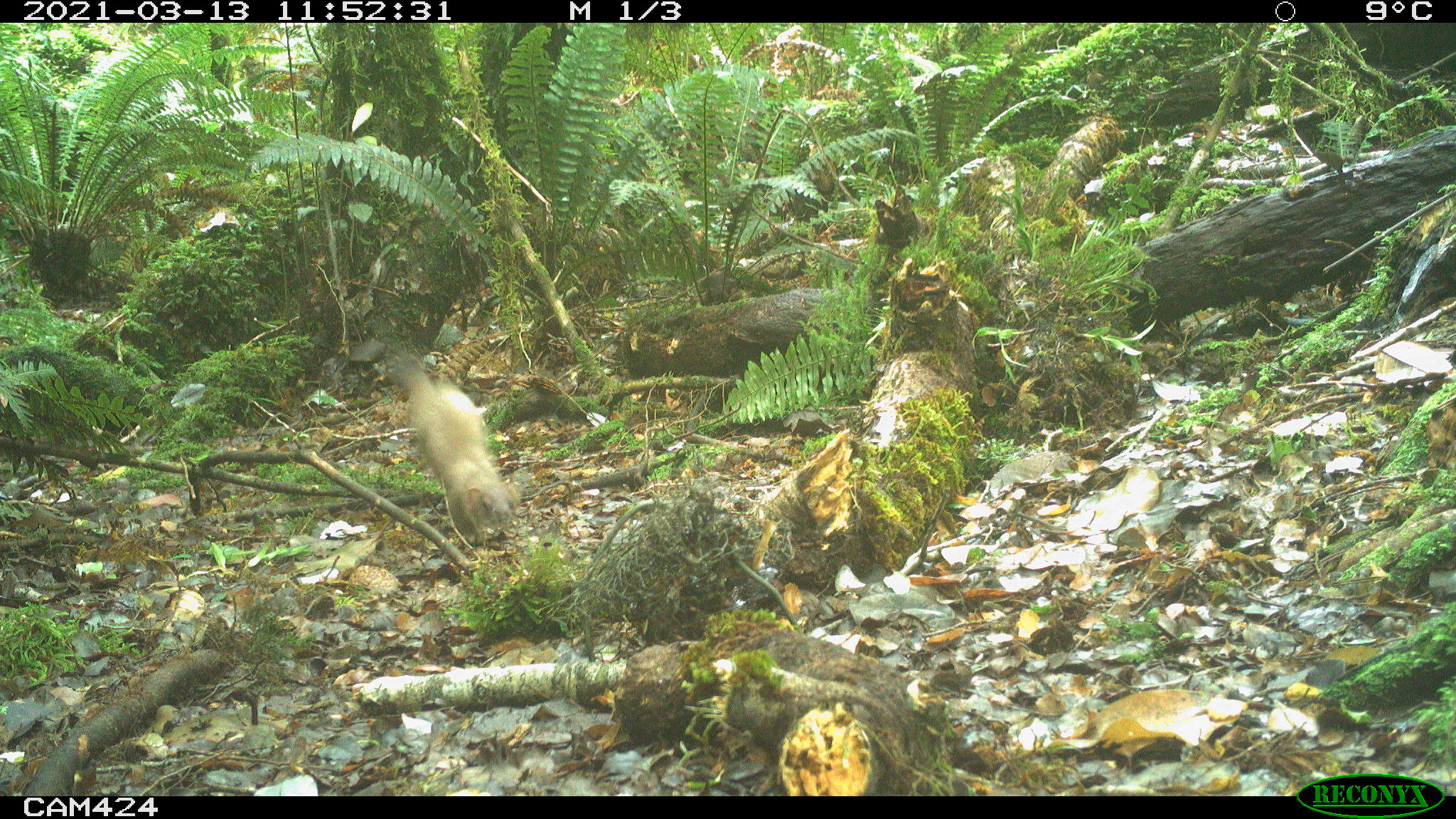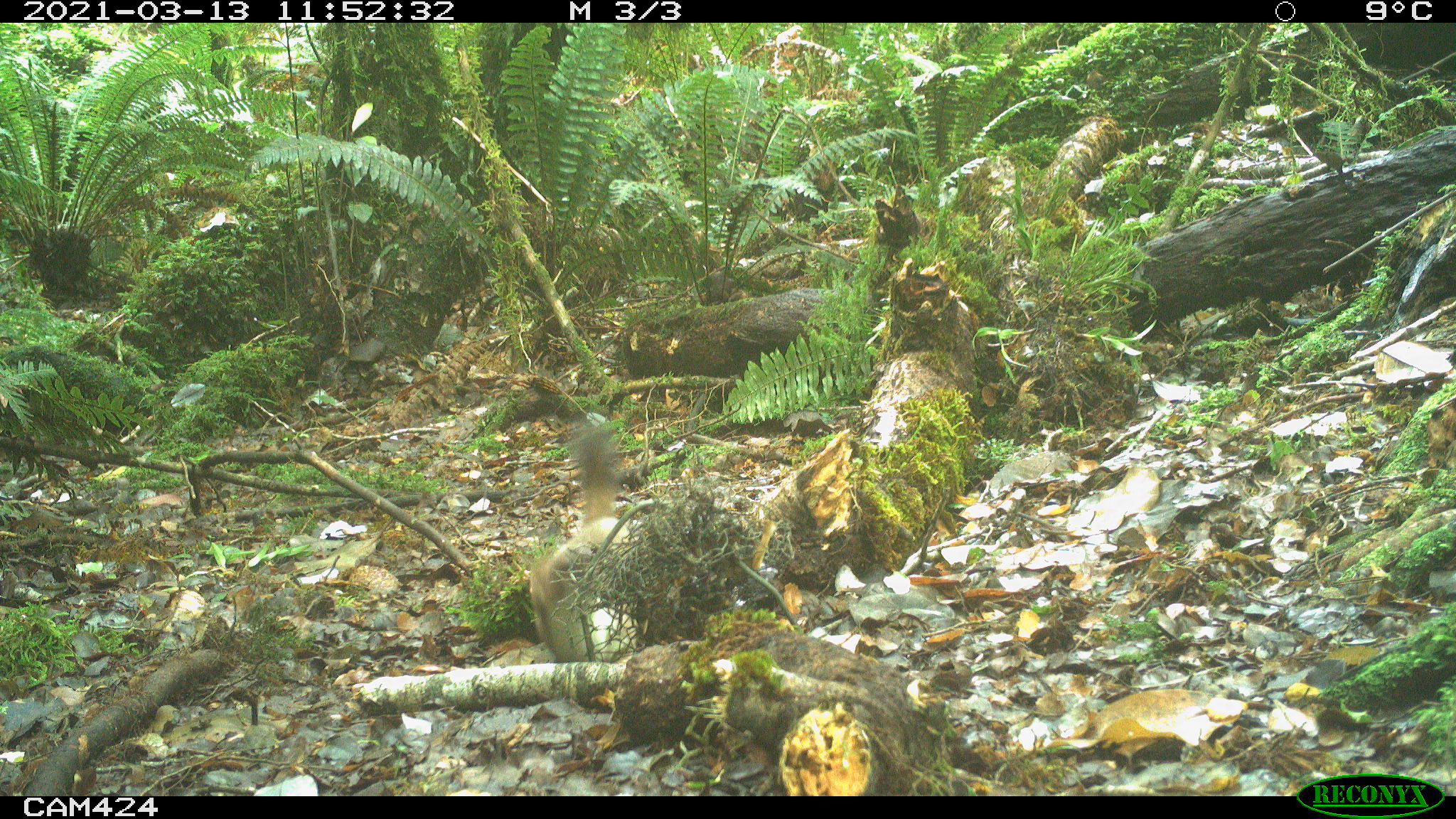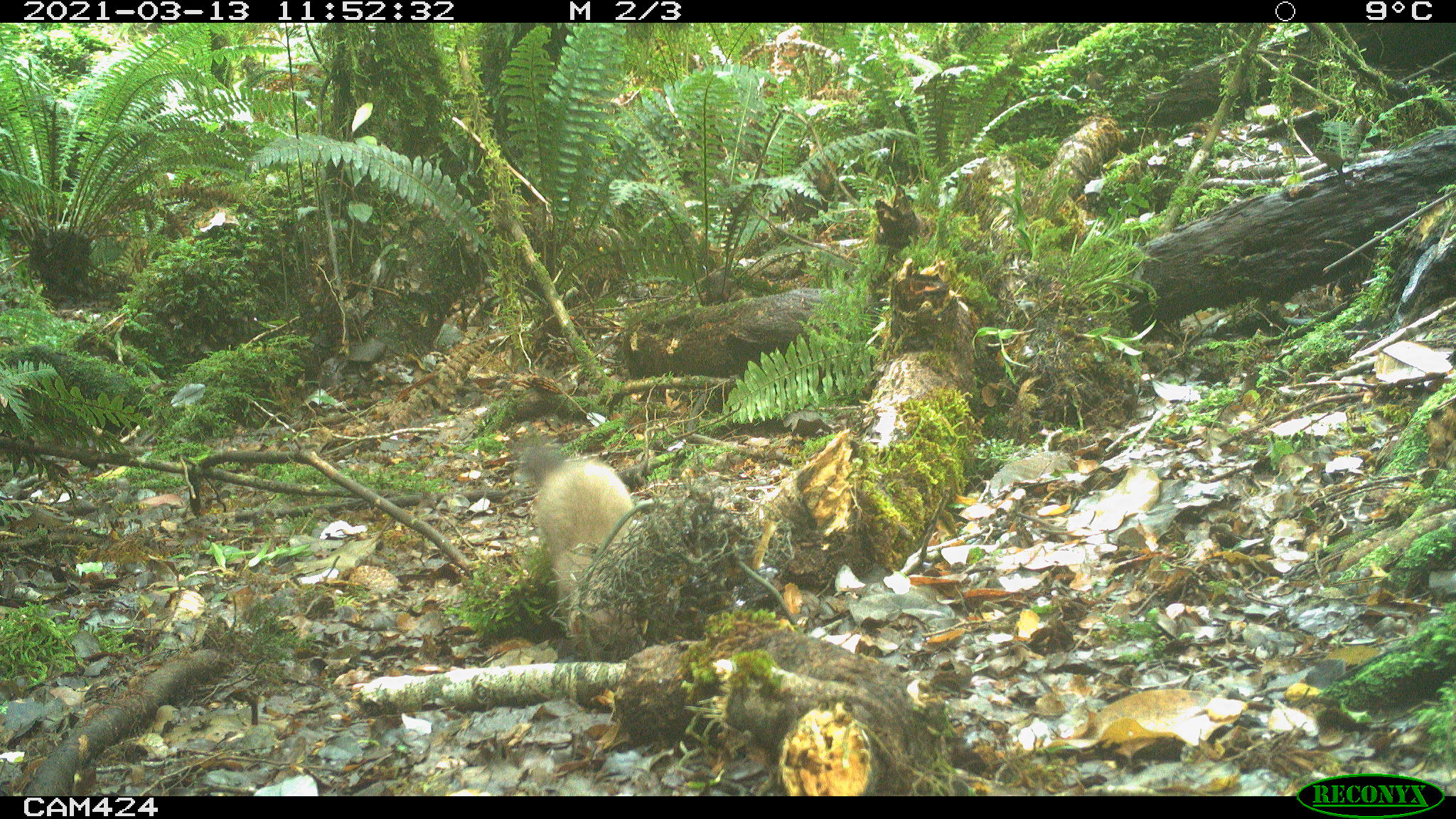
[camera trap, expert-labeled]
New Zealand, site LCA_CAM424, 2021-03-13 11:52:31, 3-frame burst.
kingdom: Animalia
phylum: Chordata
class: Mammalia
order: Carnivora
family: Mustelidae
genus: Mustela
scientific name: Mustela erminea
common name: stoat